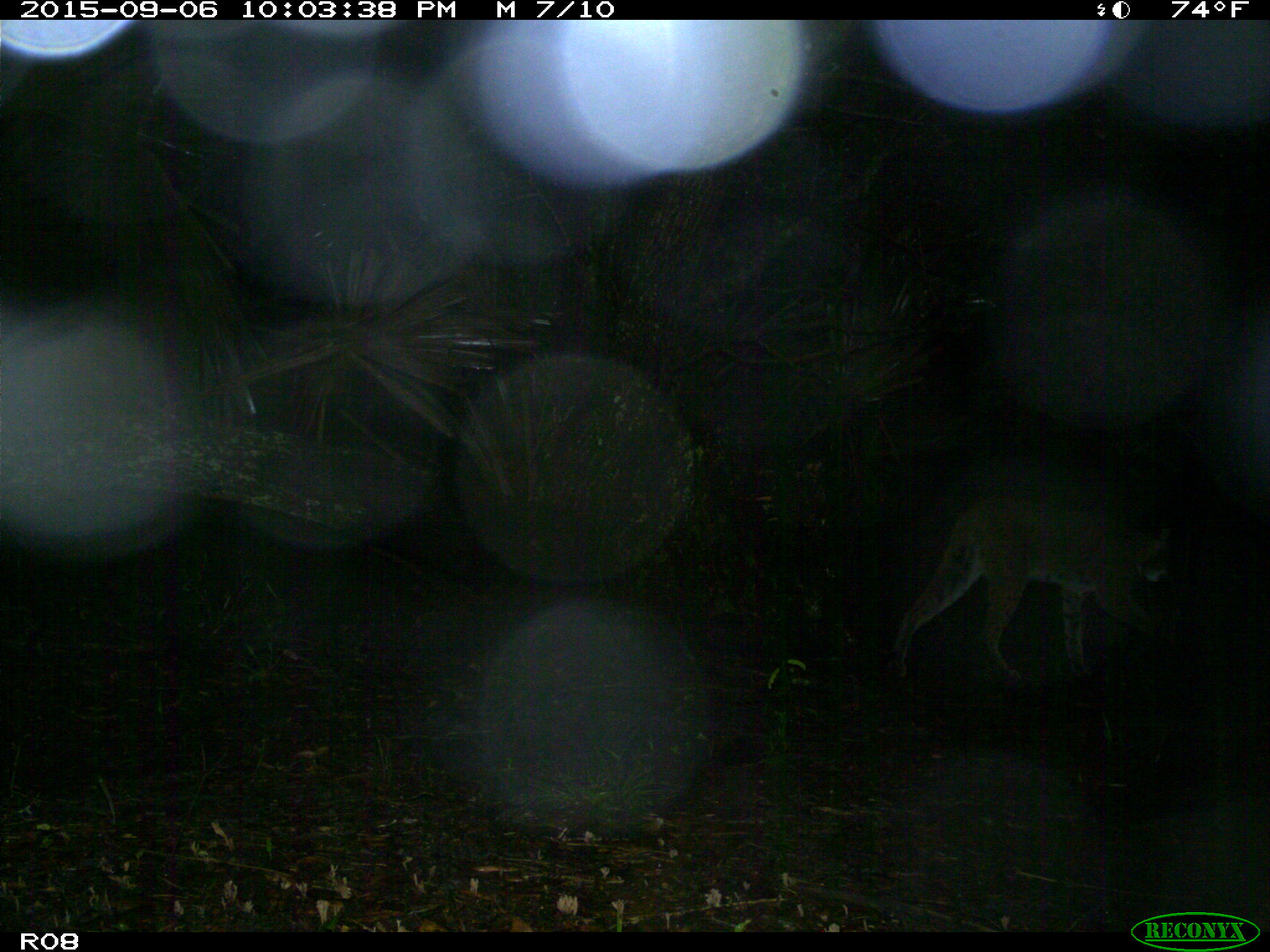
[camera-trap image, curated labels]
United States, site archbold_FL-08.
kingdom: Animalia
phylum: Chordata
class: Mammalia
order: Carnivora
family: Felidae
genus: Lynx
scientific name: Lynx rufus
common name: bobcat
Lynx rufus (bobcat).